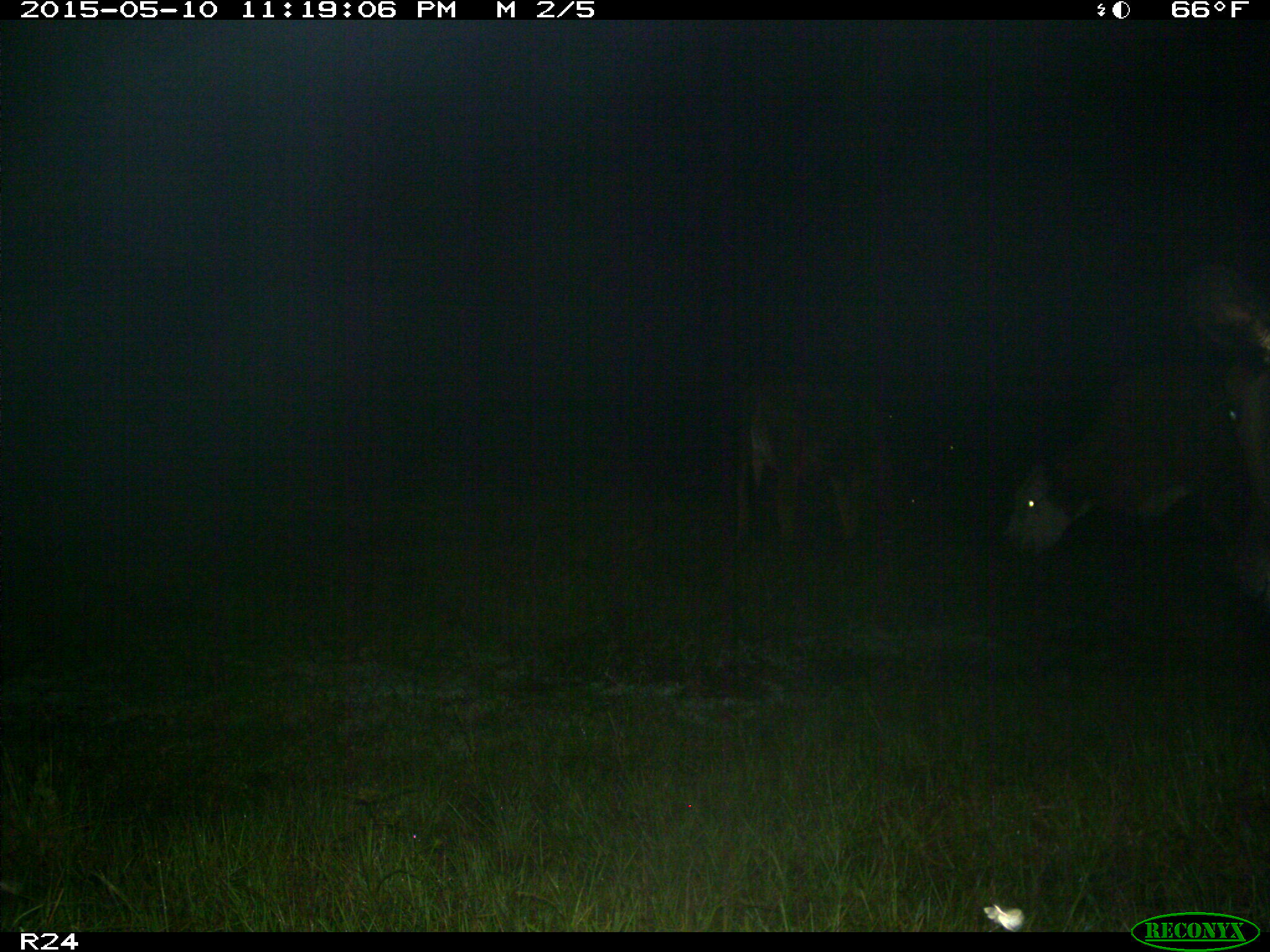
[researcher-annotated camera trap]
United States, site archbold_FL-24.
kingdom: Animalia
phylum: Chordata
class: Mammalia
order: Artiodactyla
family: Bovidae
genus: Bos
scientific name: Bos taurus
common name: domestic cow